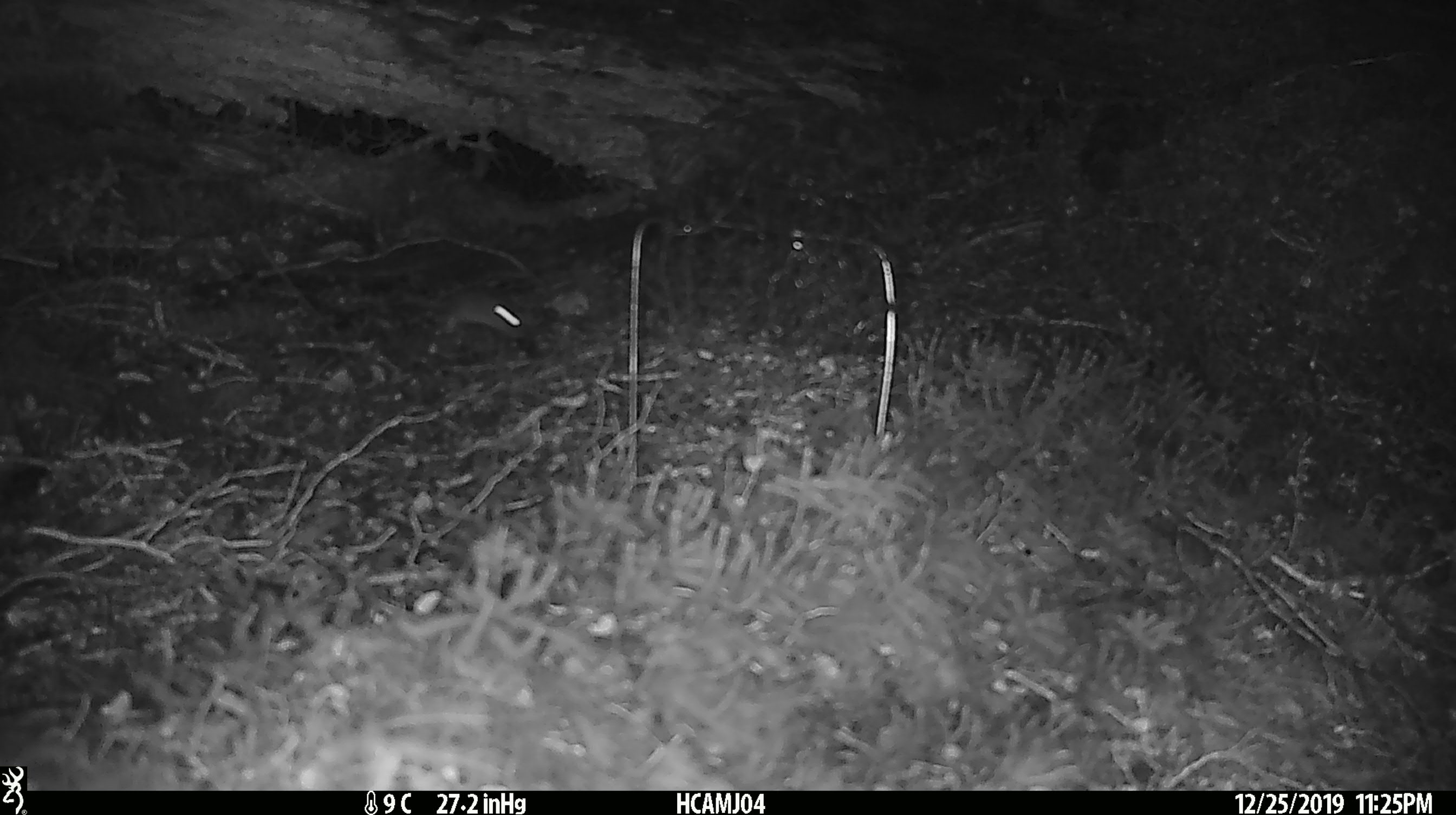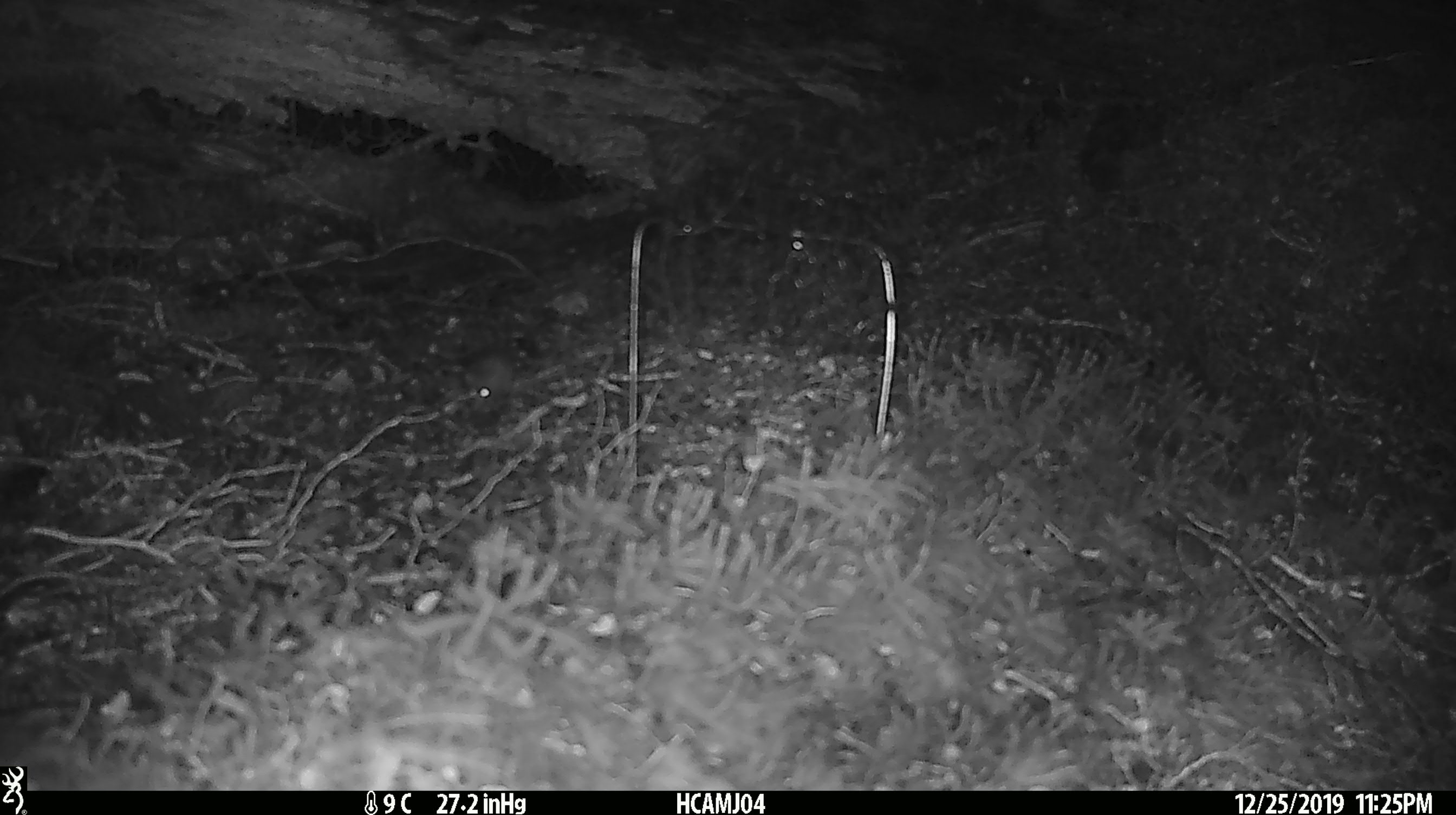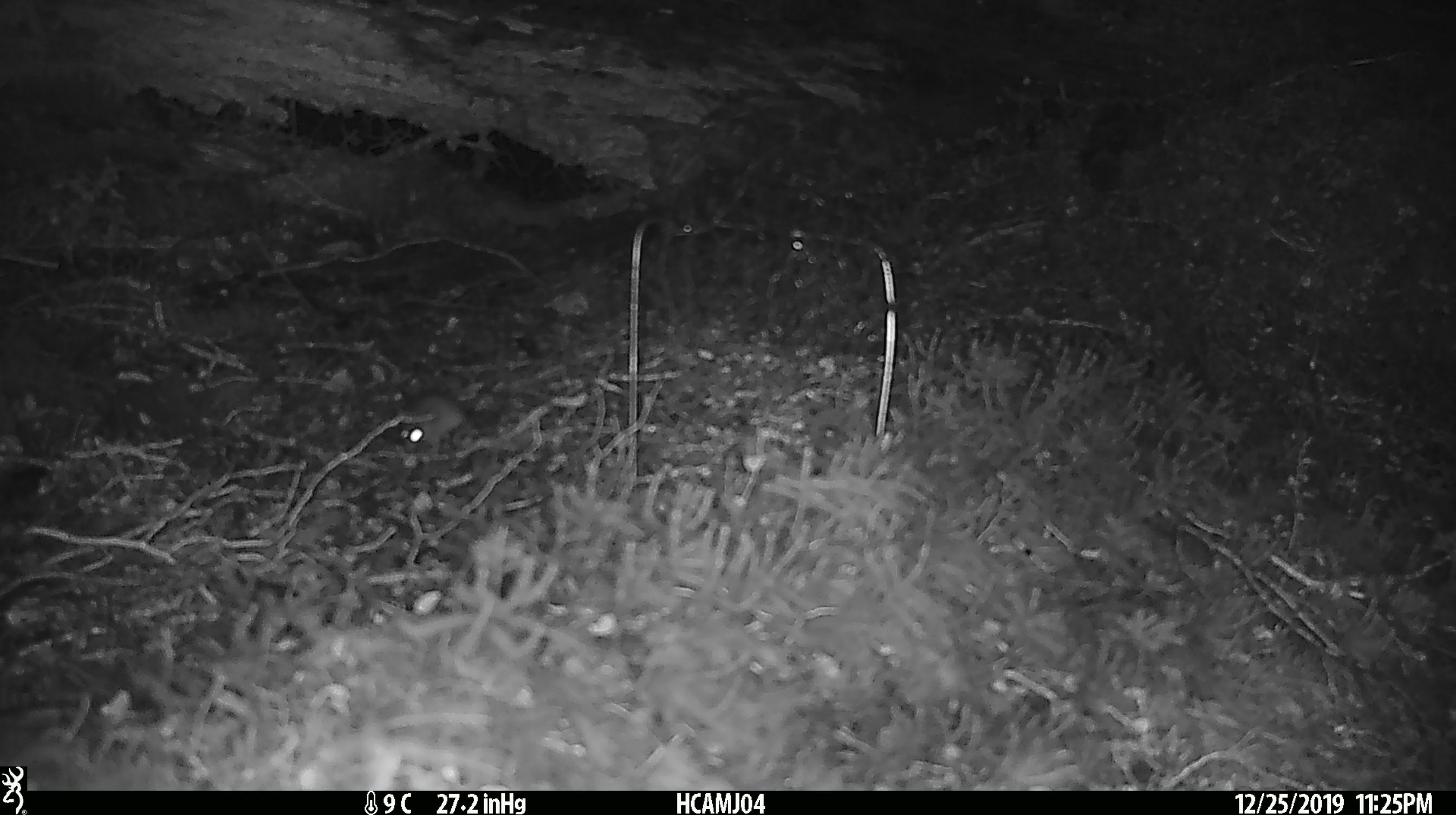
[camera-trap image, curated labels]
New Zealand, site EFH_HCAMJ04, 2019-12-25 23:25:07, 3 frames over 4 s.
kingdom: Animalia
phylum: Chordata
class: Mammalia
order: Rodentia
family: Muridae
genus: Mus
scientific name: Mus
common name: mouse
Mouse (Mus).